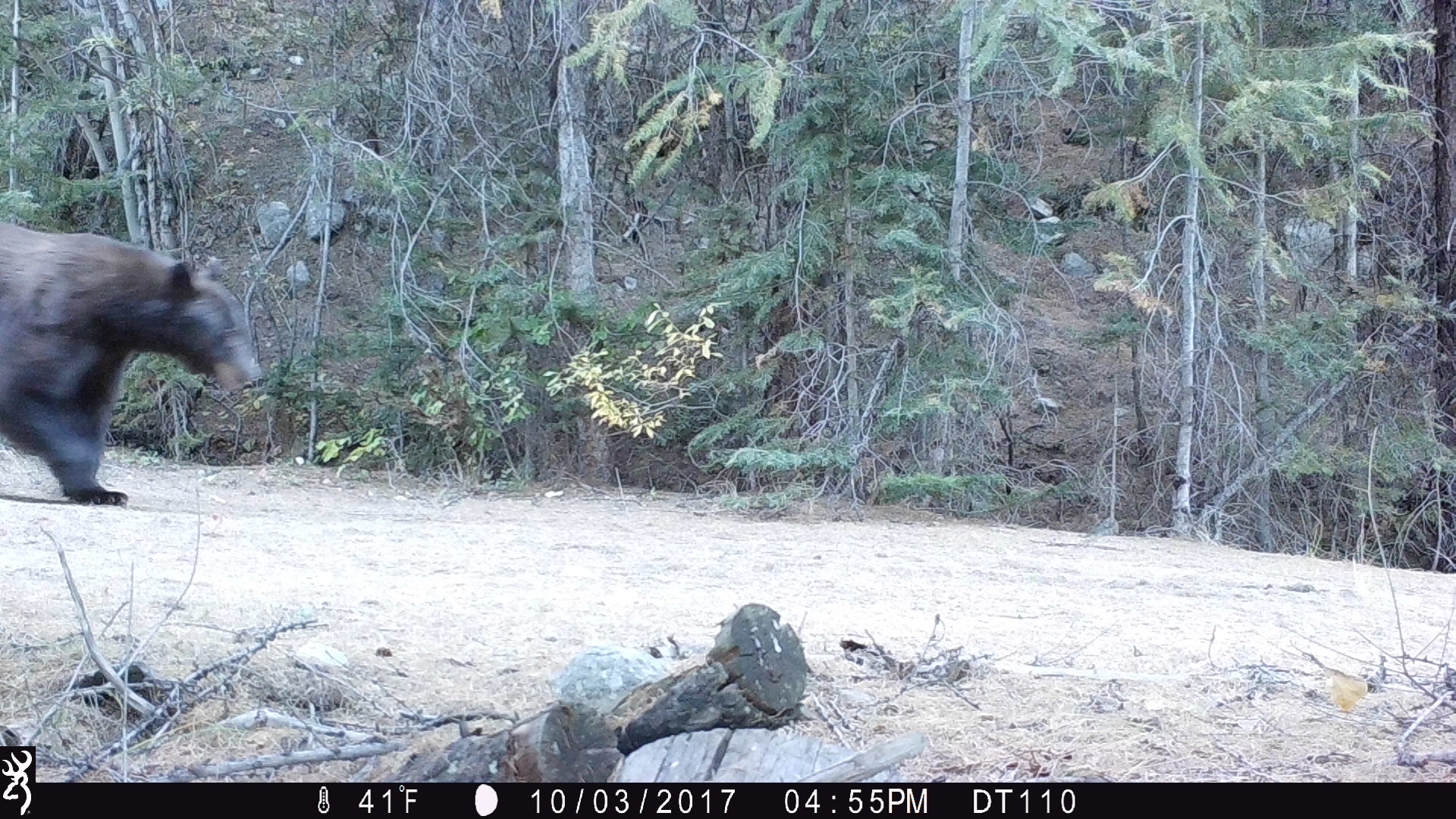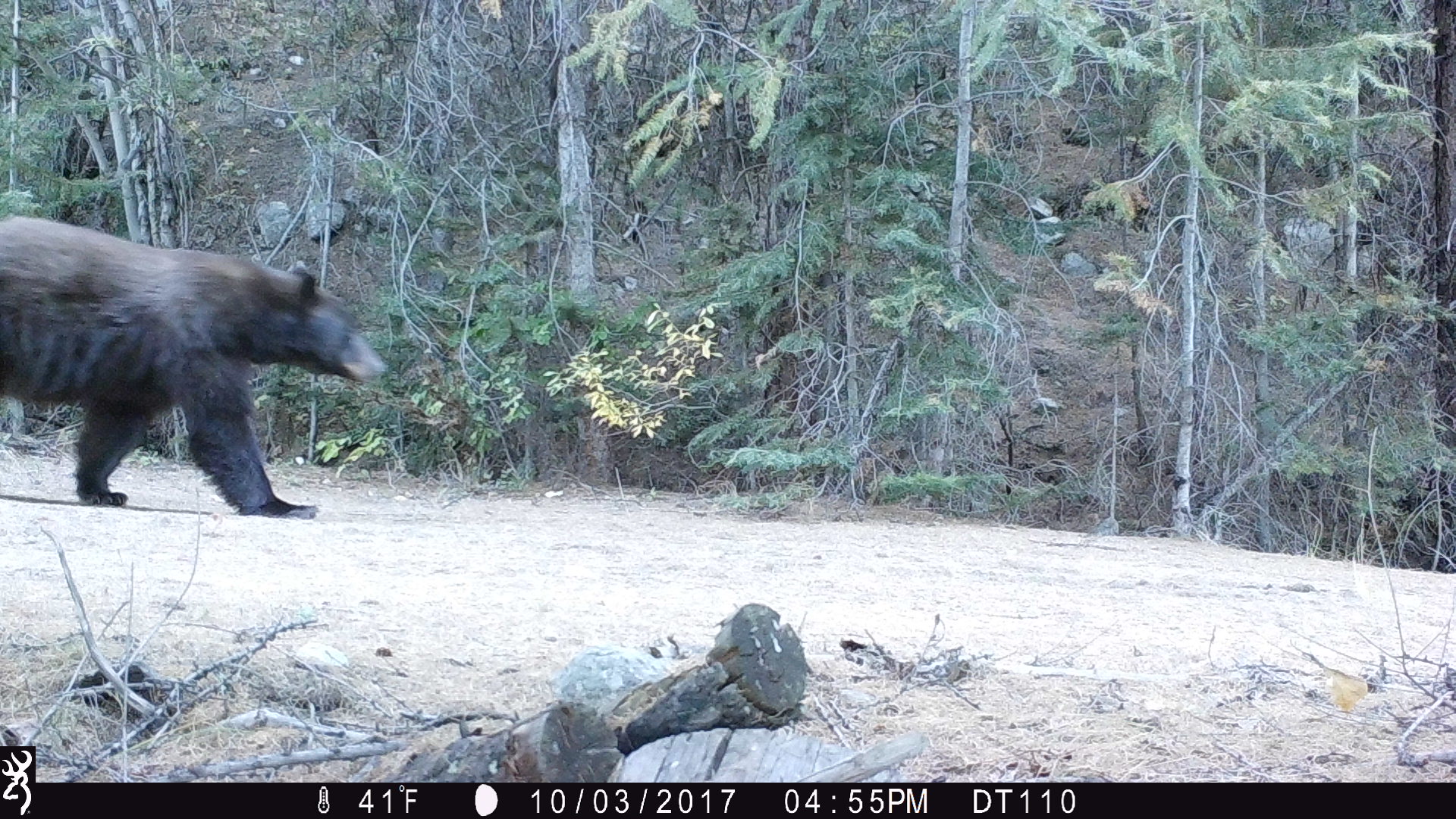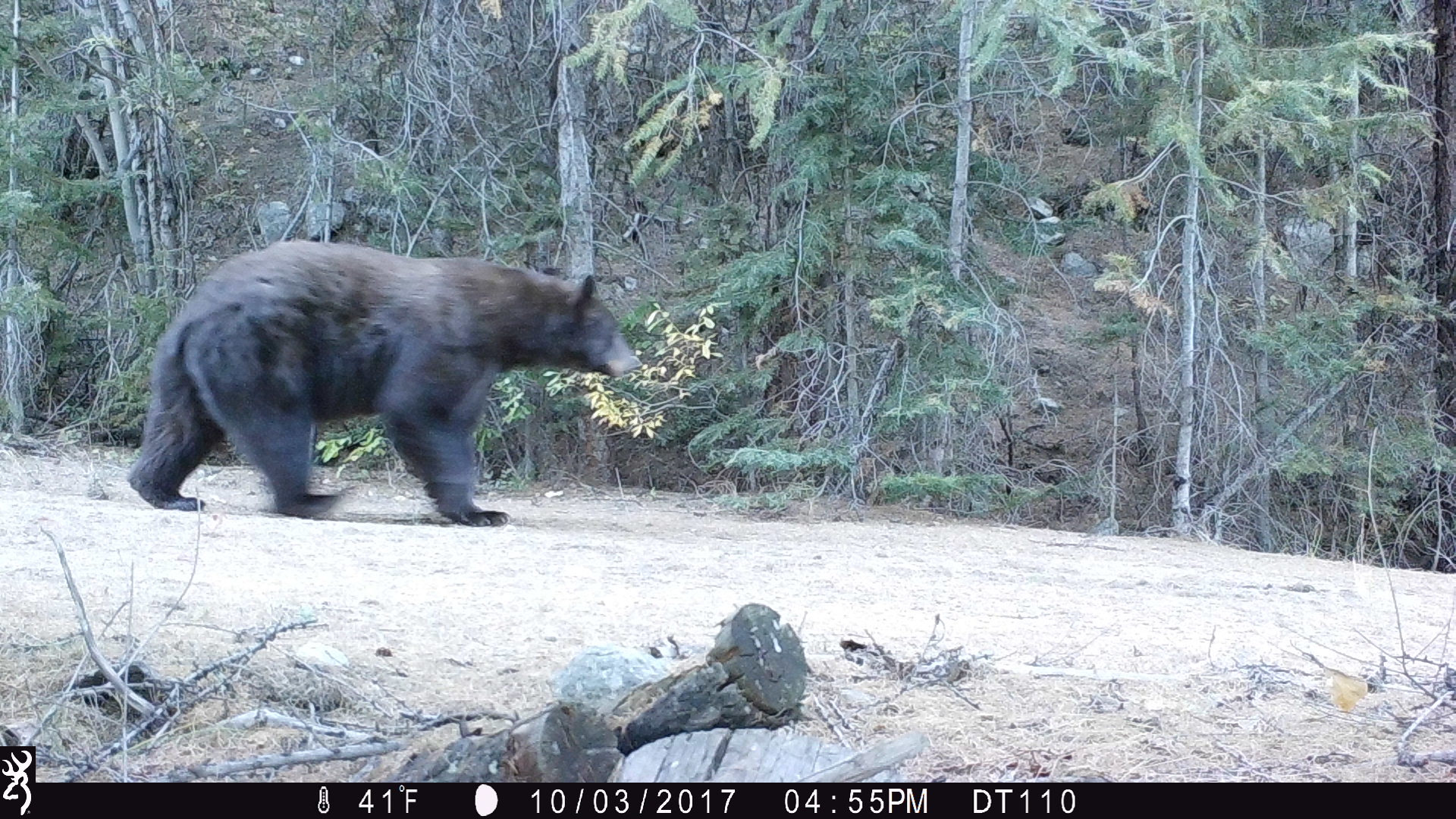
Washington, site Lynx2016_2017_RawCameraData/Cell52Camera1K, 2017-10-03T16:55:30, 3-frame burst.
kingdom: Animalia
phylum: Chordata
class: Mammalia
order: Carnivora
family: Ursidae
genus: Ursus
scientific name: Ursus americanus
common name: american black bear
Ursus americanus (american black bear). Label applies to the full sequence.